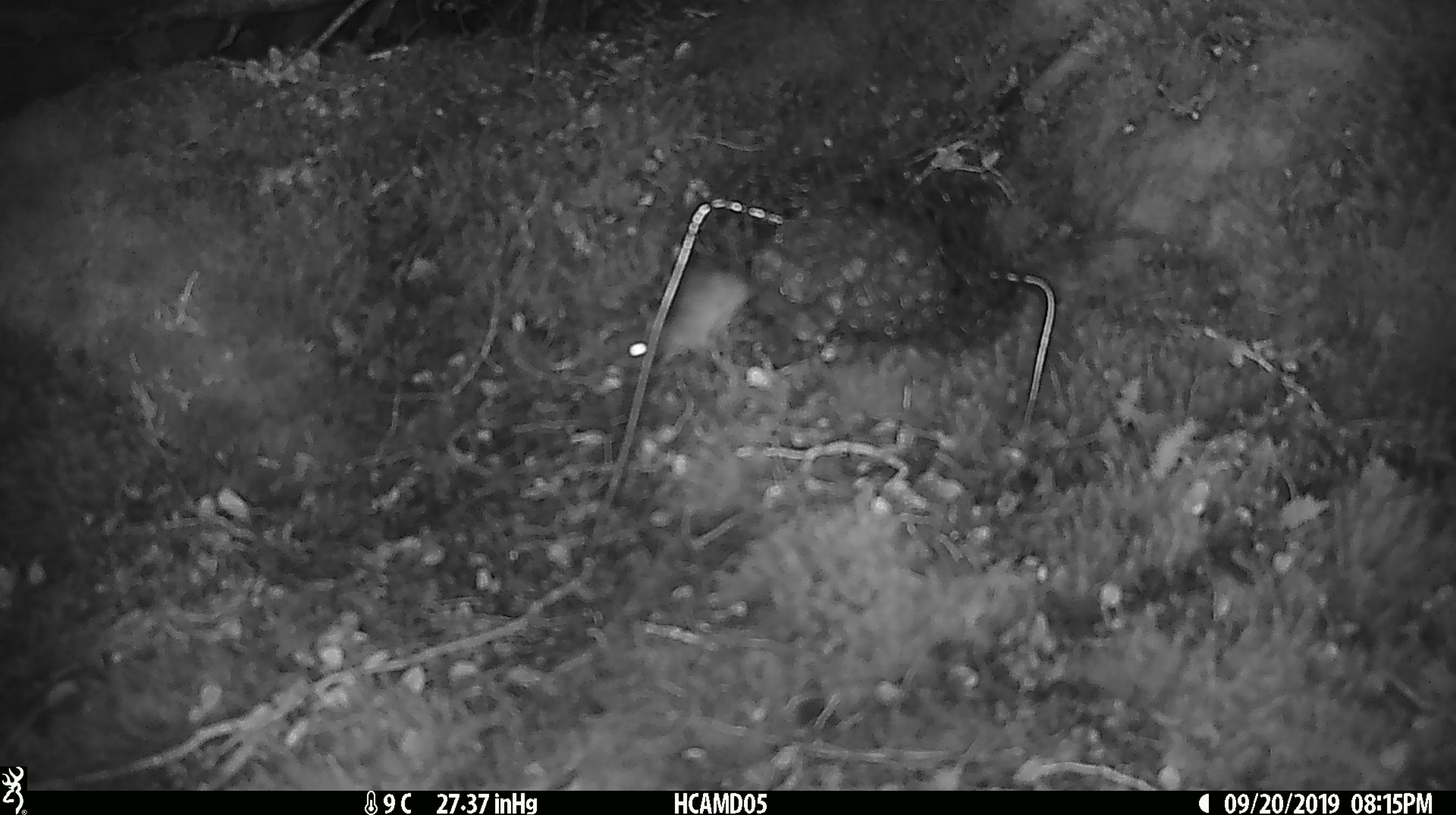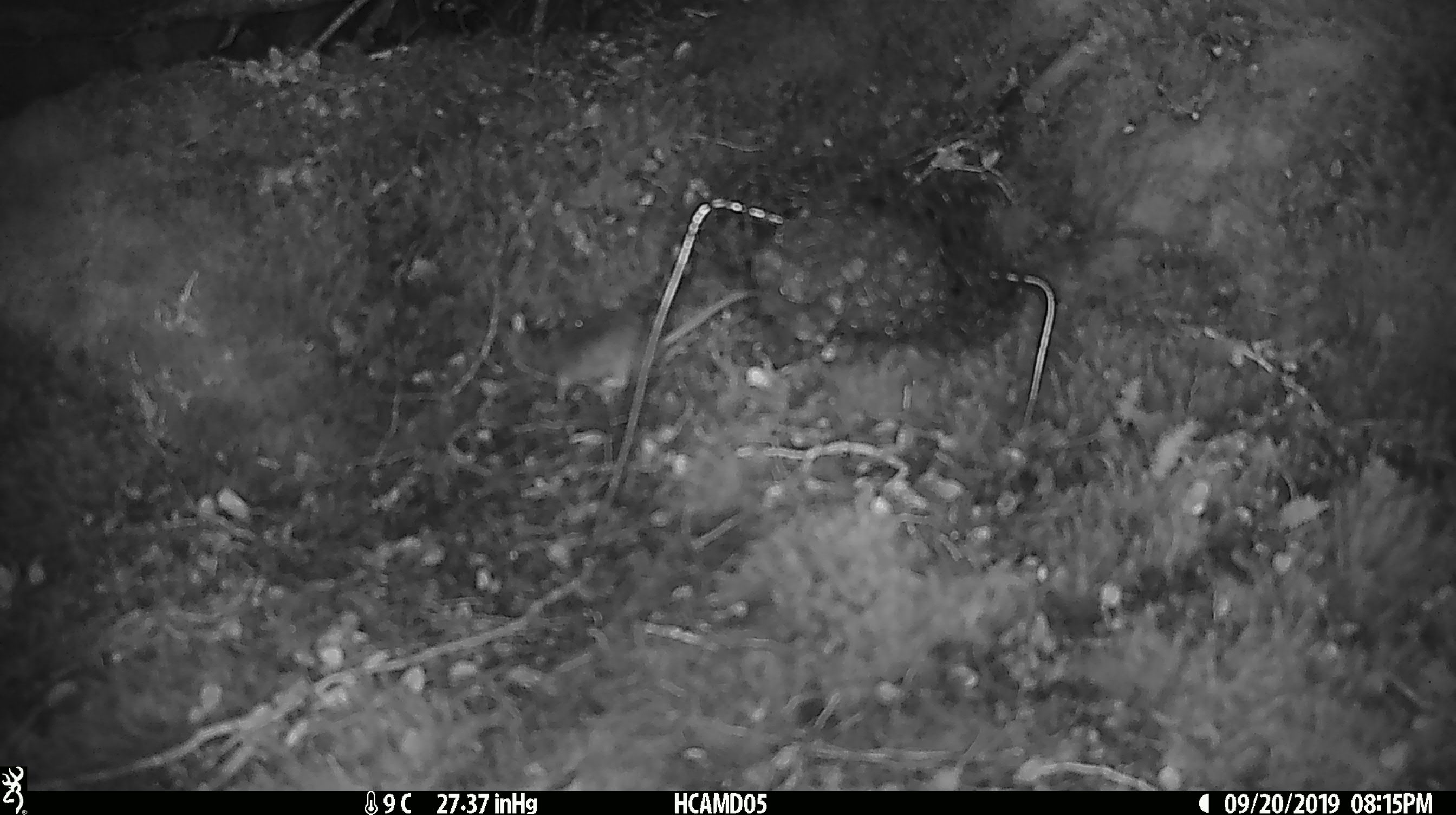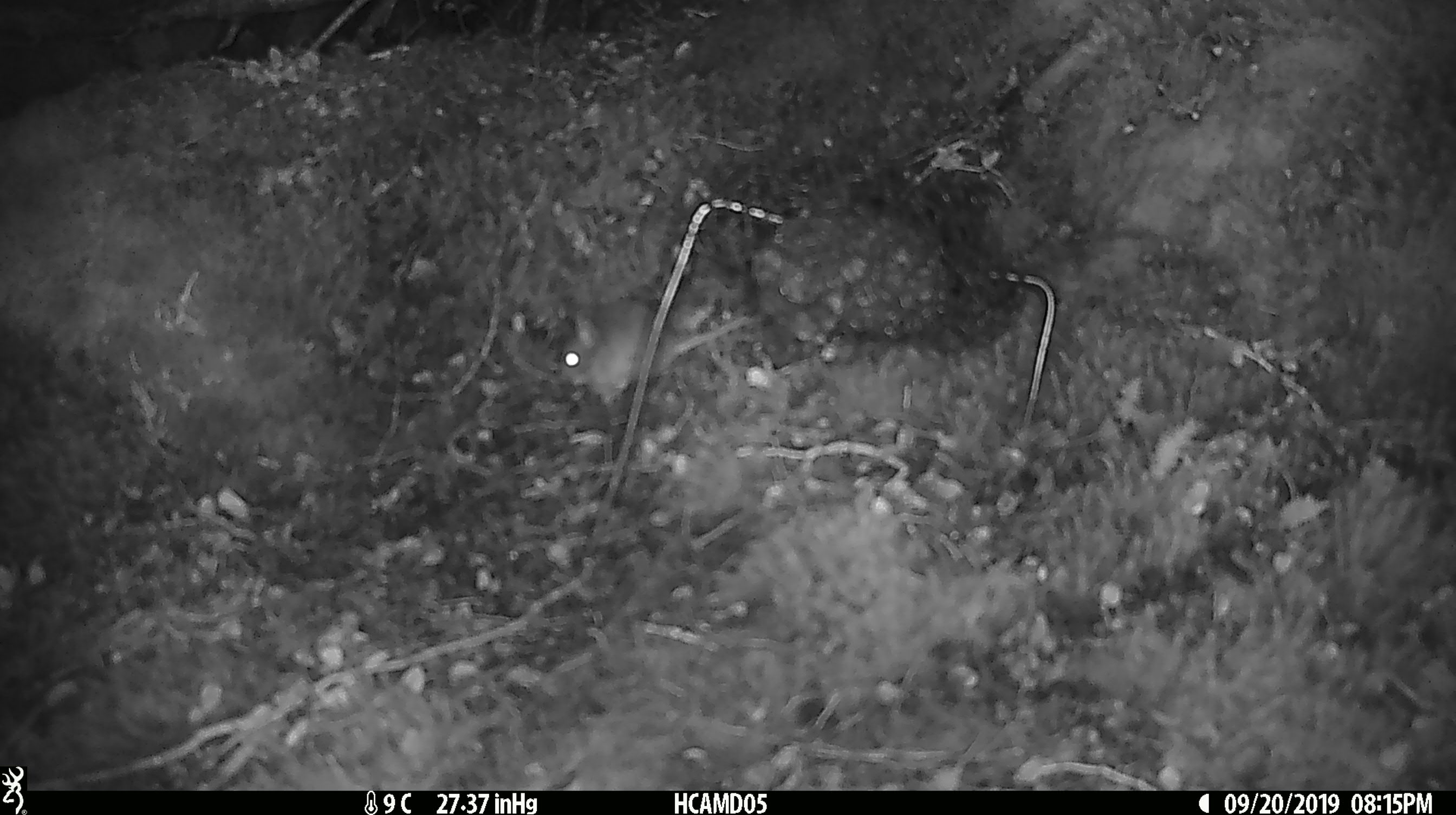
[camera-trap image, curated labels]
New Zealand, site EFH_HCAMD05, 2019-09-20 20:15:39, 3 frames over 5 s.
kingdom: Animalia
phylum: Chordata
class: Mammalia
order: Rodentia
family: Muridae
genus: Mus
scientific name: Mus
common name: mouse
Mouse (Mus).